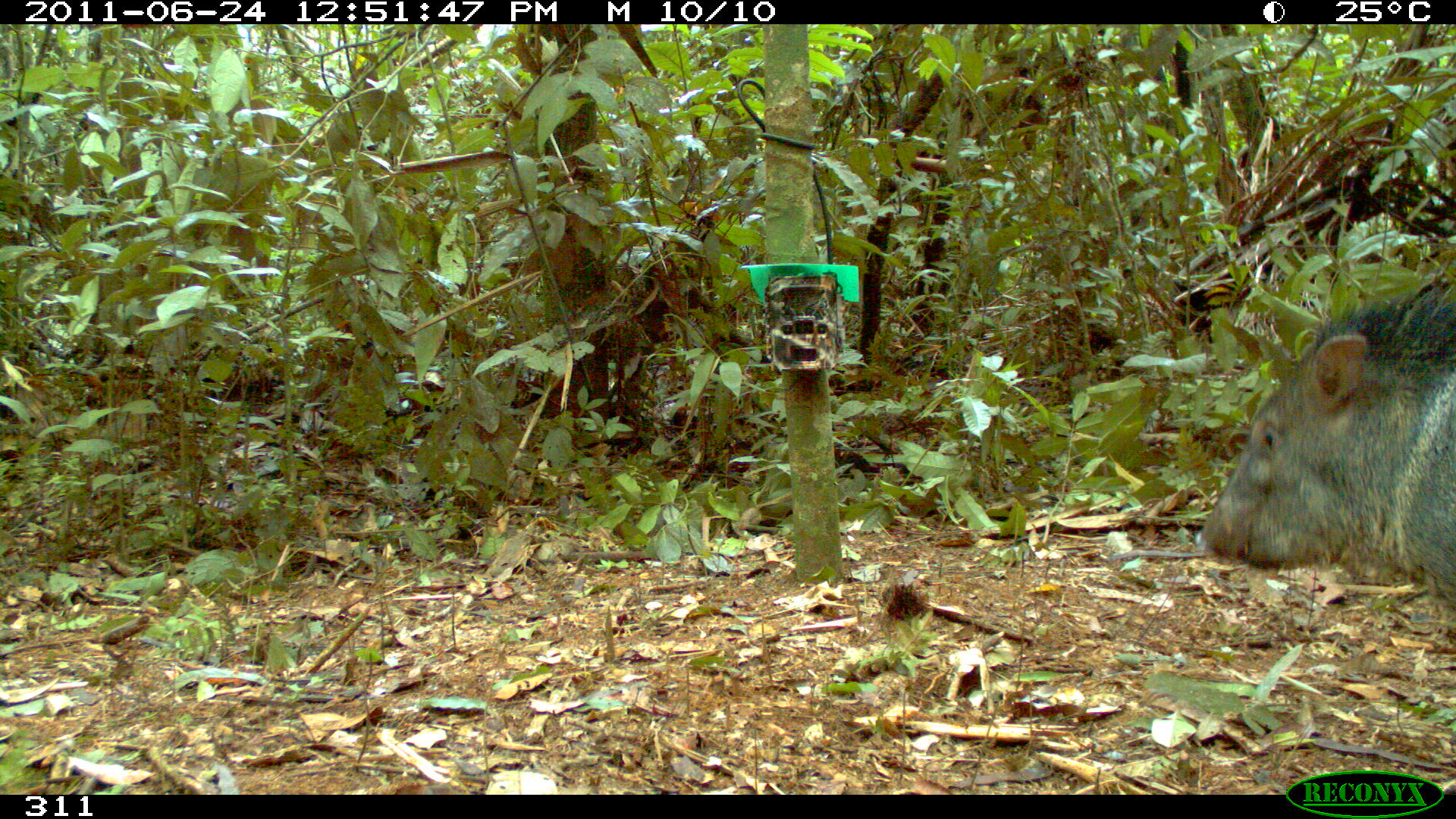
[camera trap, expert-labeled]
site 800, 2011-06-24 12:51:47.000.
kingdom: Animalia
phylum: Chordata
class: Mammalia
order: Artiodactyla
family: Tayassuidae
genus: Pecari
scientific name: Pecari tajacu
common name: collared peccary